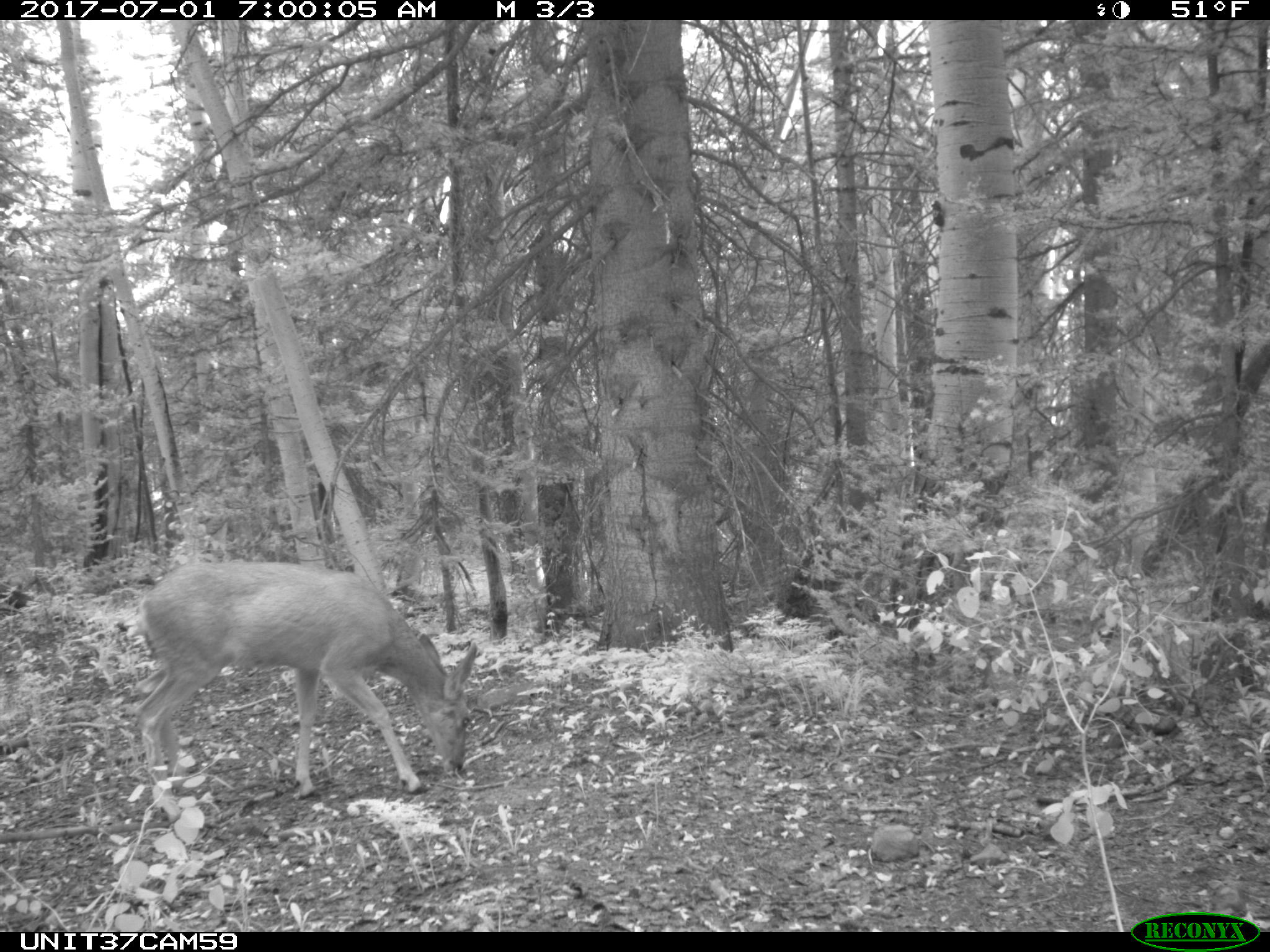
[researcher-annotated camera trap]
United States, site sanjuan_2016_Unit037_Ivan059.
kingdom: Animalia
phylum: Chordata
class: Mammalia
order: Artiodactyla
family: Cervidae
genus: Odocoileus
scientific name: Odocoileus hemionus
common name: mule deer